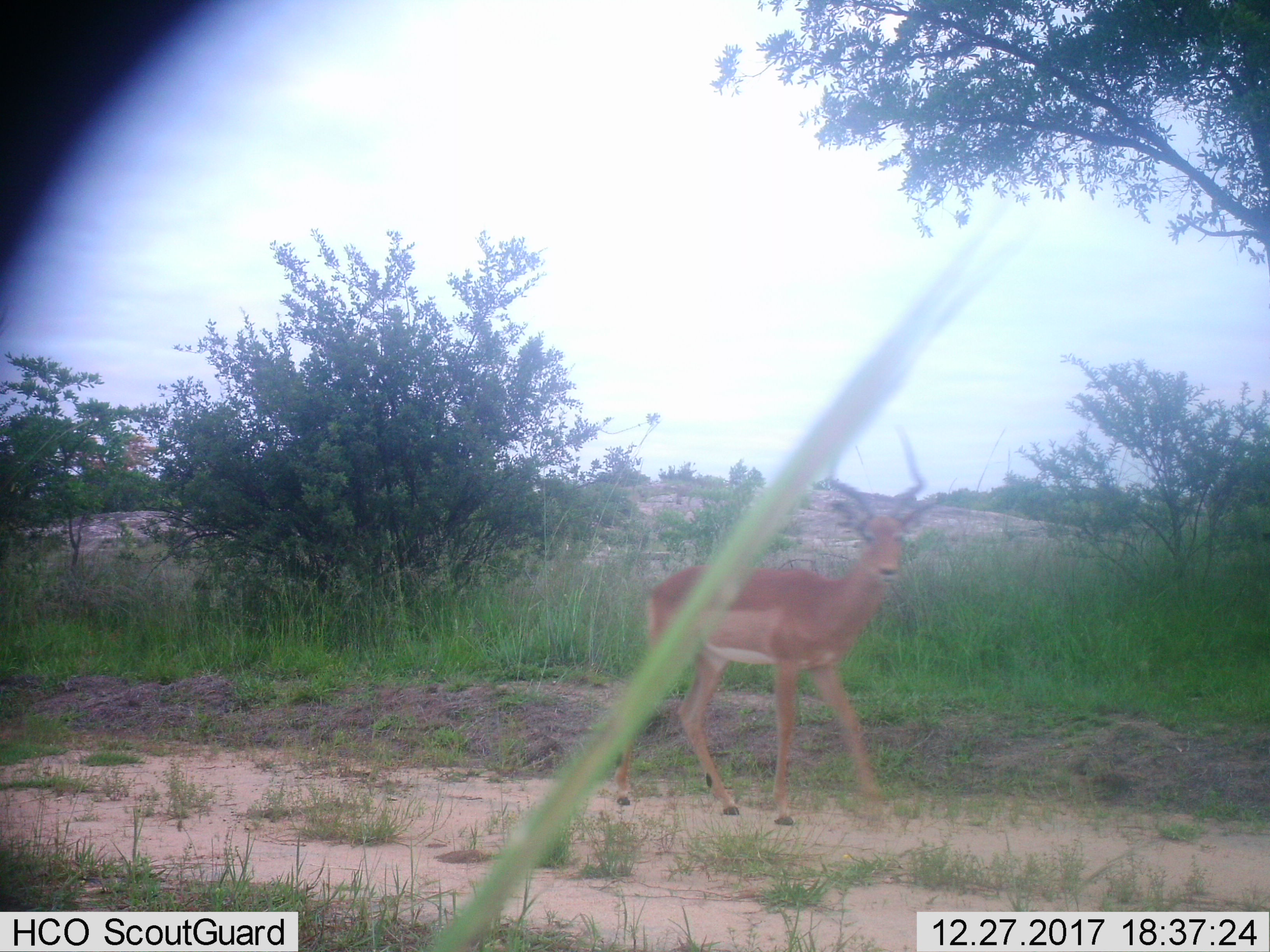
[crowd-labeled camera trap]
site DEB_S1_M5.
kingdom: Animalia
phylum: Chordata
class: Mammalia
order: Artiodactyla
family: Bovidae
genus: Aepyceros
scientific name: Aepyceros melampus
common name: impala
Impala (Aepyceros melampus), count 1. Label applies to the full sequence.